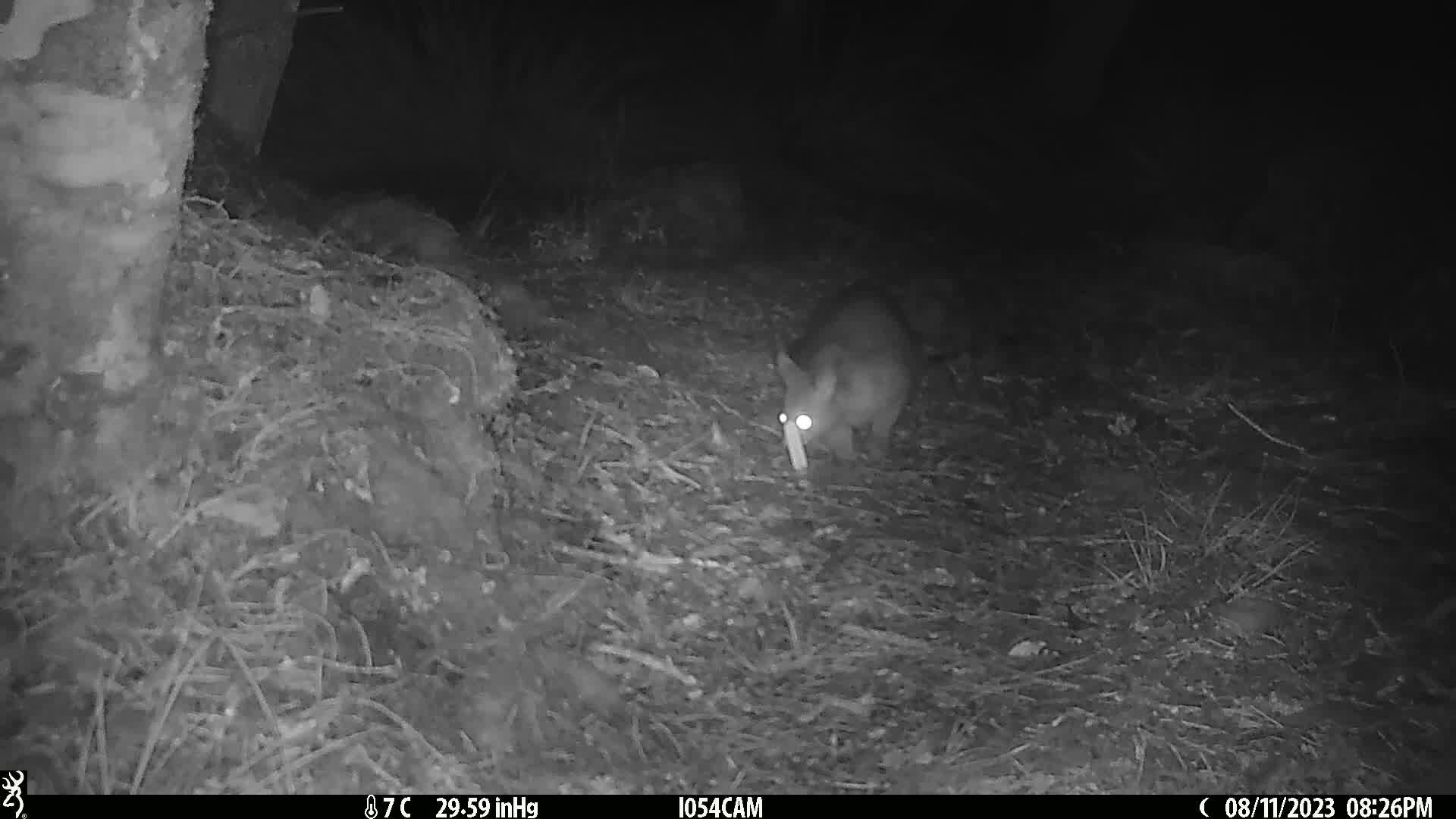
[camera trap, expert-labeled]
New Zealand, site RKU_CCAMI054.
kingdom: Animalia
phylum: Chordata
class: Mammalia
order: Diprotodontia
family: Phalangeridae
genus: Trichosurus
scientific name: Trichosurus vulpecula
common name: common brushtail possum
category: possum